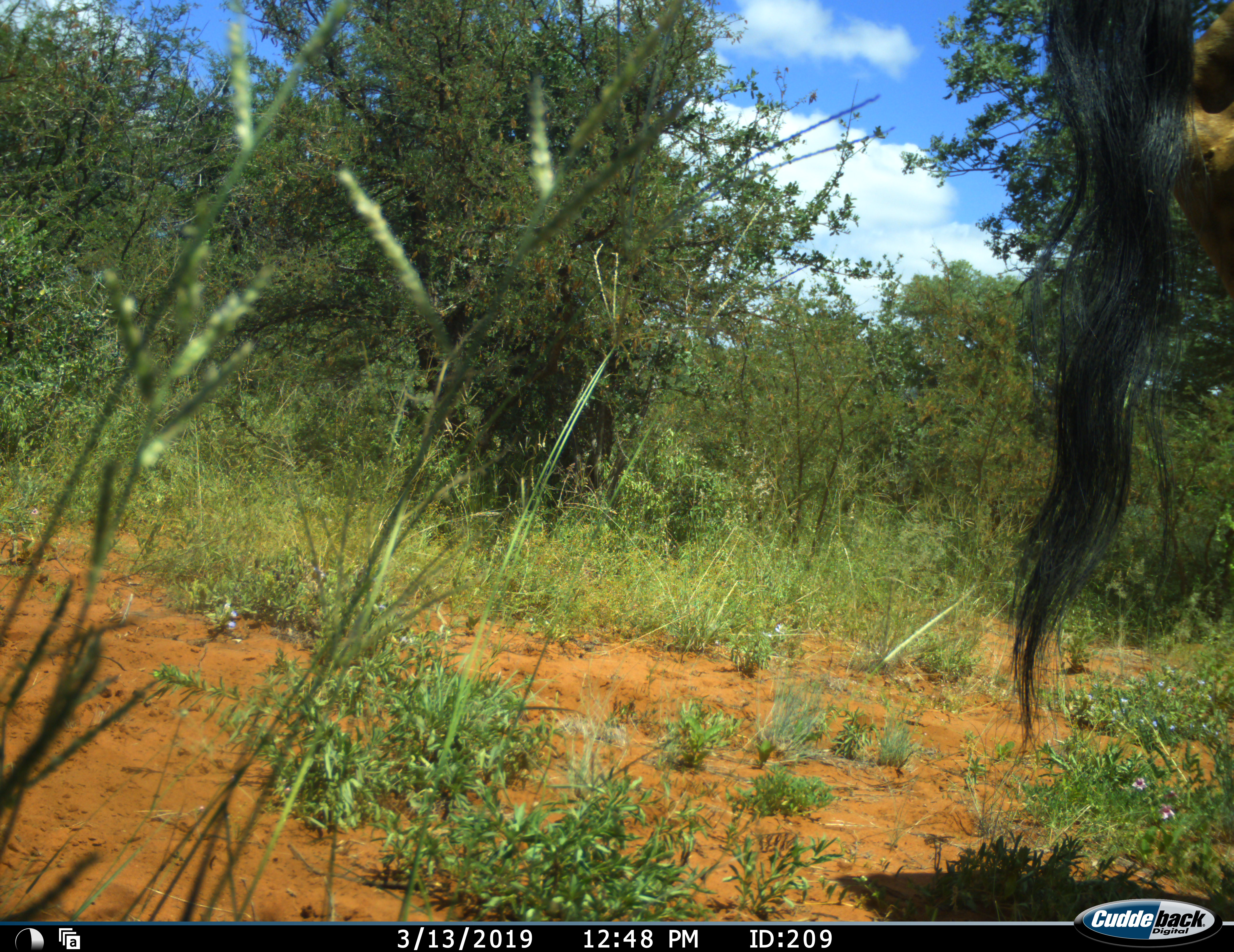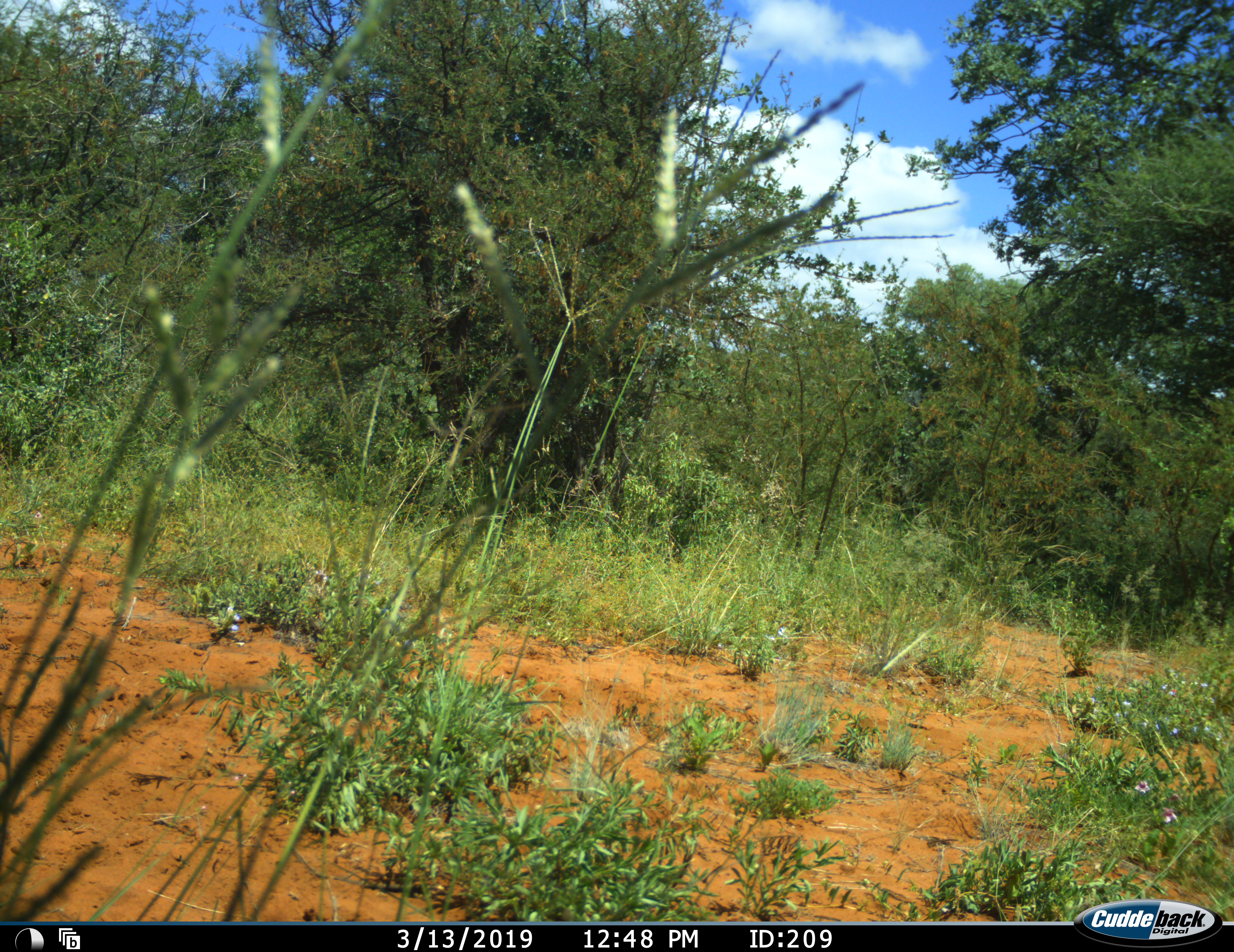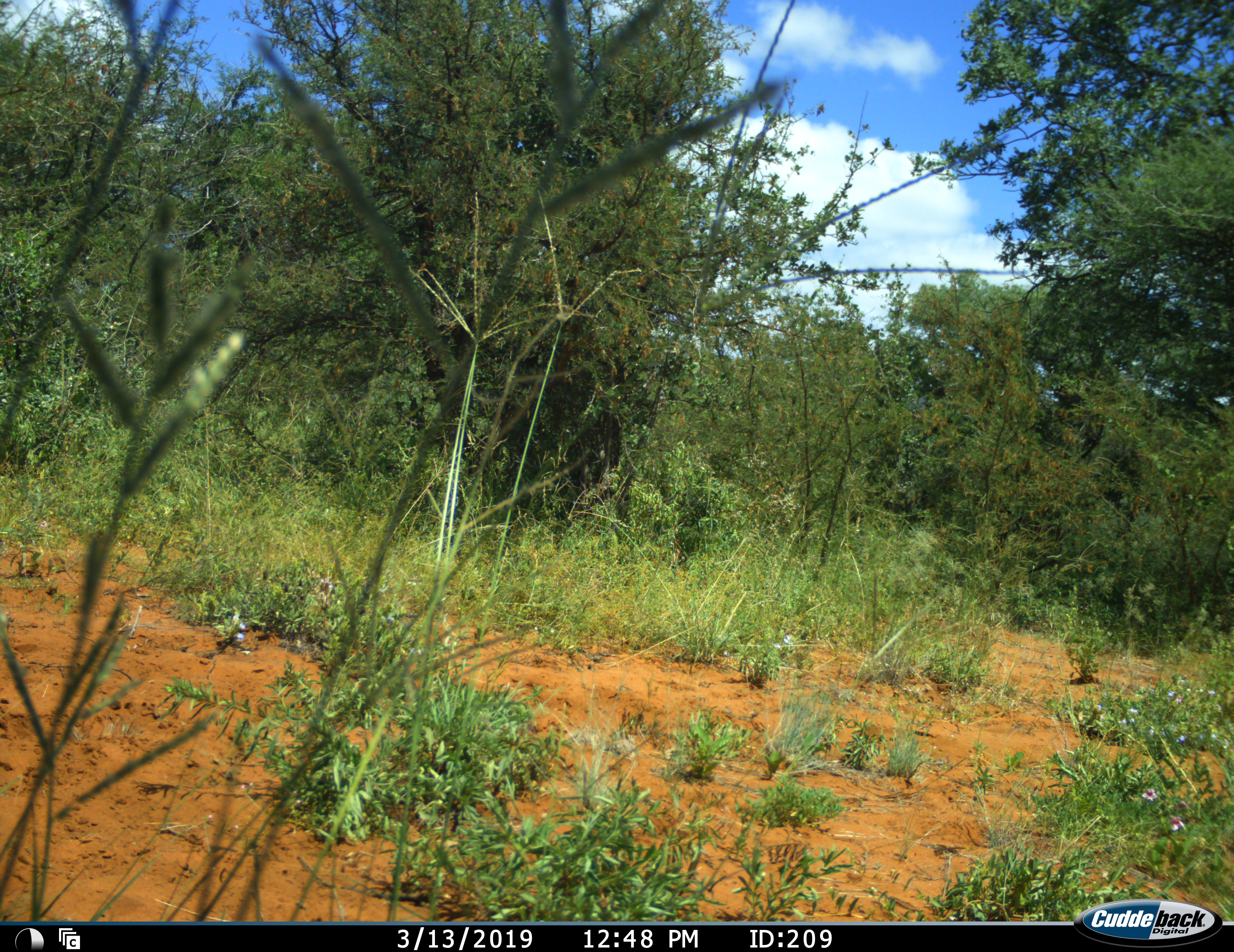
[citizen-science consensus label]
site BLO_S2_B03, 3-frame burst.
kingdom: Animalia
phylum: Chordata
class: Mammalia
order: Artiodactyla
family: Giraffidae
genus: Giraffa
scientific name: Giraffa camelopardalis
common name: giraffe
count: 1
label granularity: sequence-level